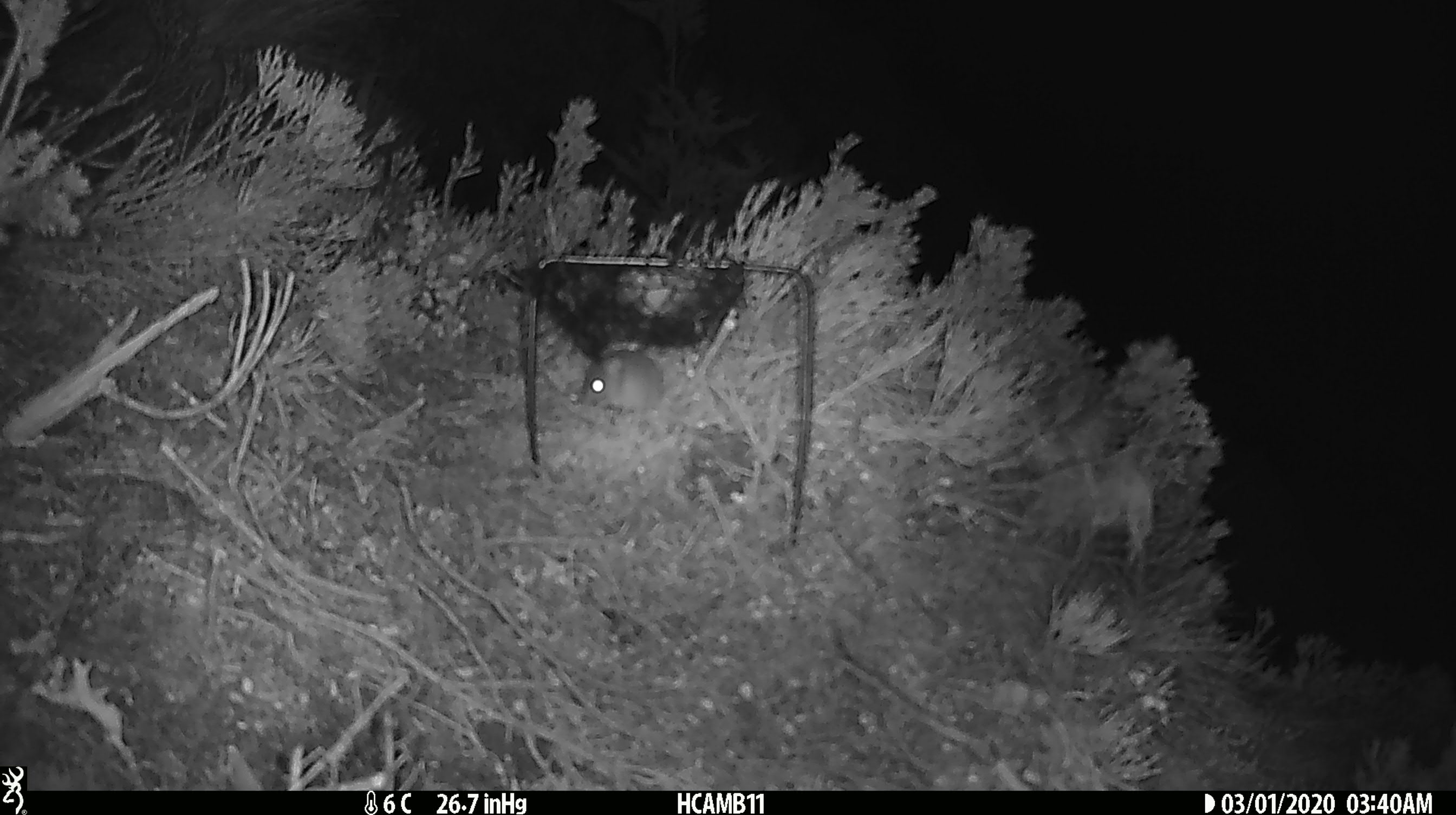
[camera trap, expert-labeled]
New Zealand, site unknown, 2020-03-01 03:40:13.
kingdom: Animalia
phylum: Chordata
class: Mammalia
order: Rodentia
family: Muridae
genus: Mus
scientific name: Mus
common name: mouse